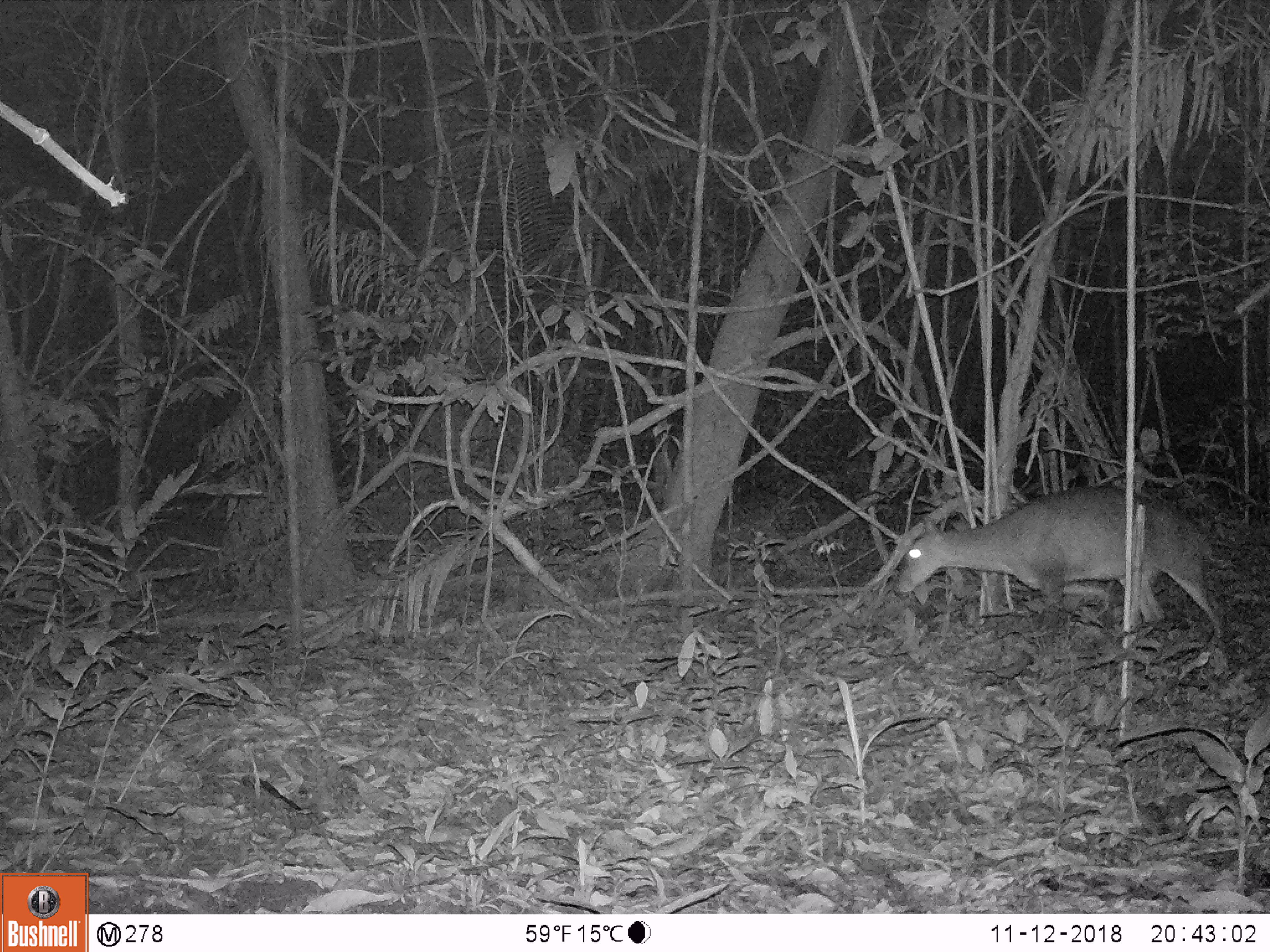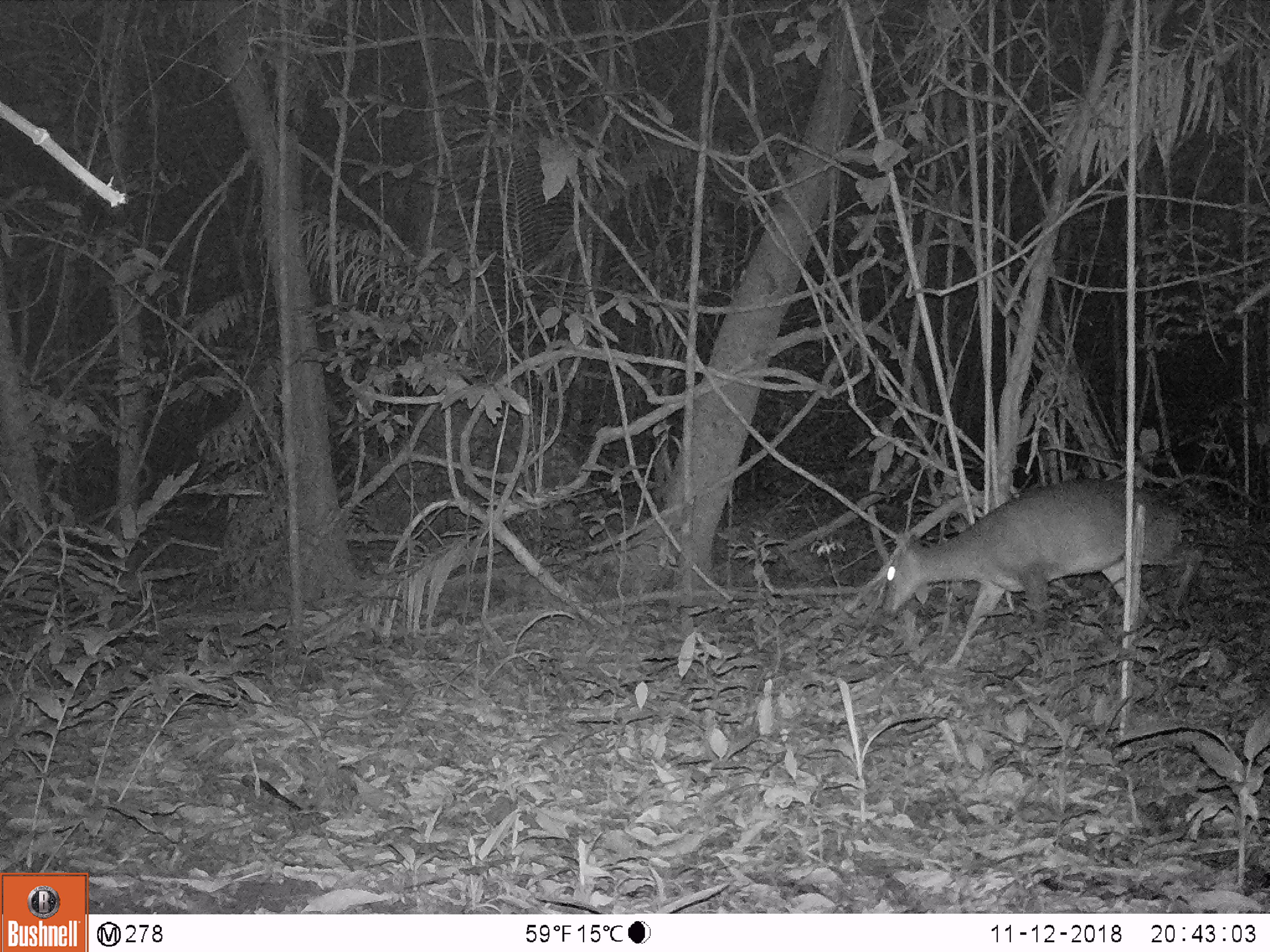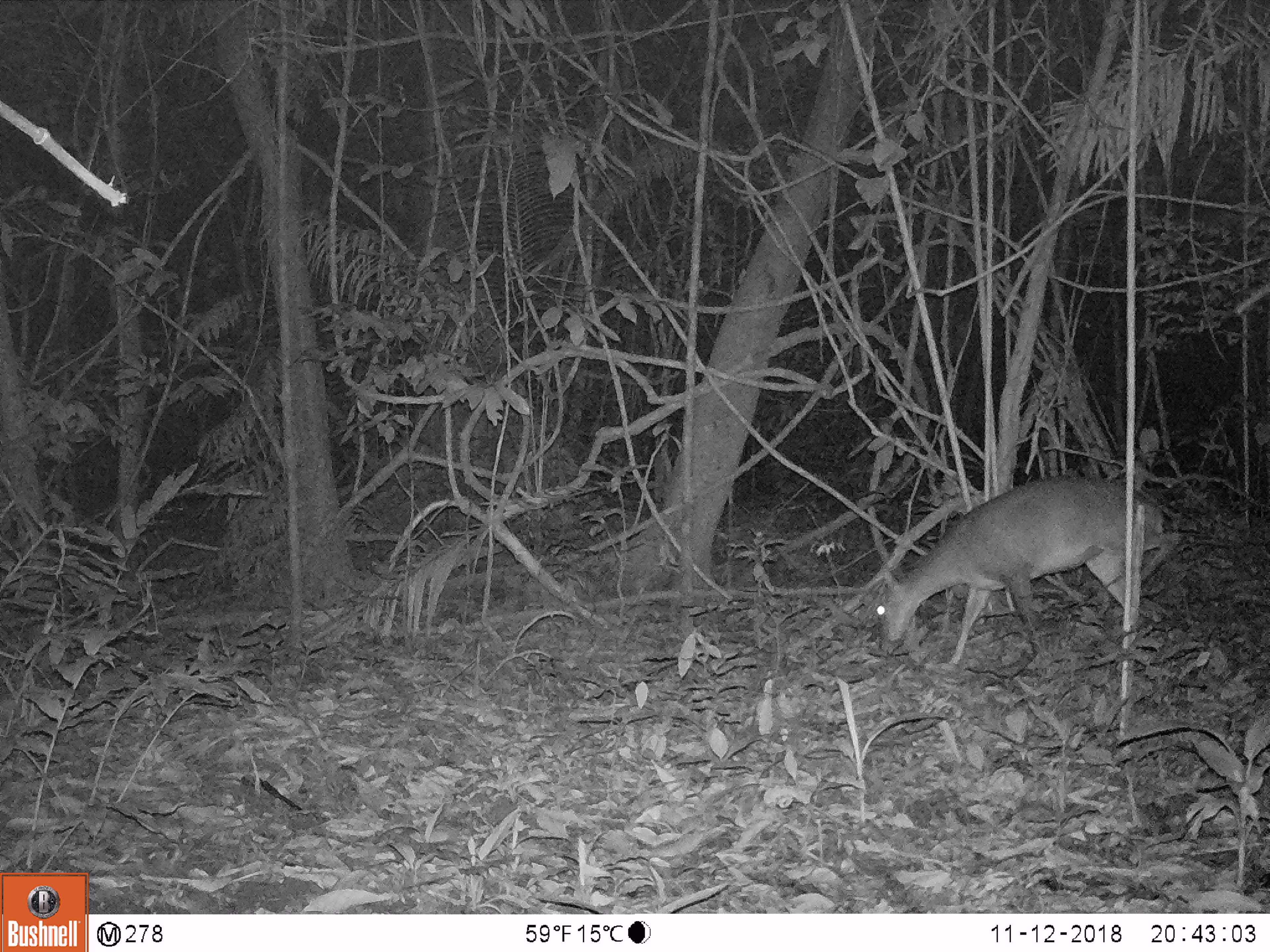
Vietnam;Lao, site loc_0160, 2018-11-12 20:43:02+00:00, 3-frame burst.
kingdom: Animalia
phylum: Chordata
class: Mammalia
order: Artiodactyla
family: Cervidae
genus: Muntiacus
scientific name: Muntiacus vuquangensis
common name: large-antlered muntjac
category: large antlered muntjac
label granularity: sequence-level